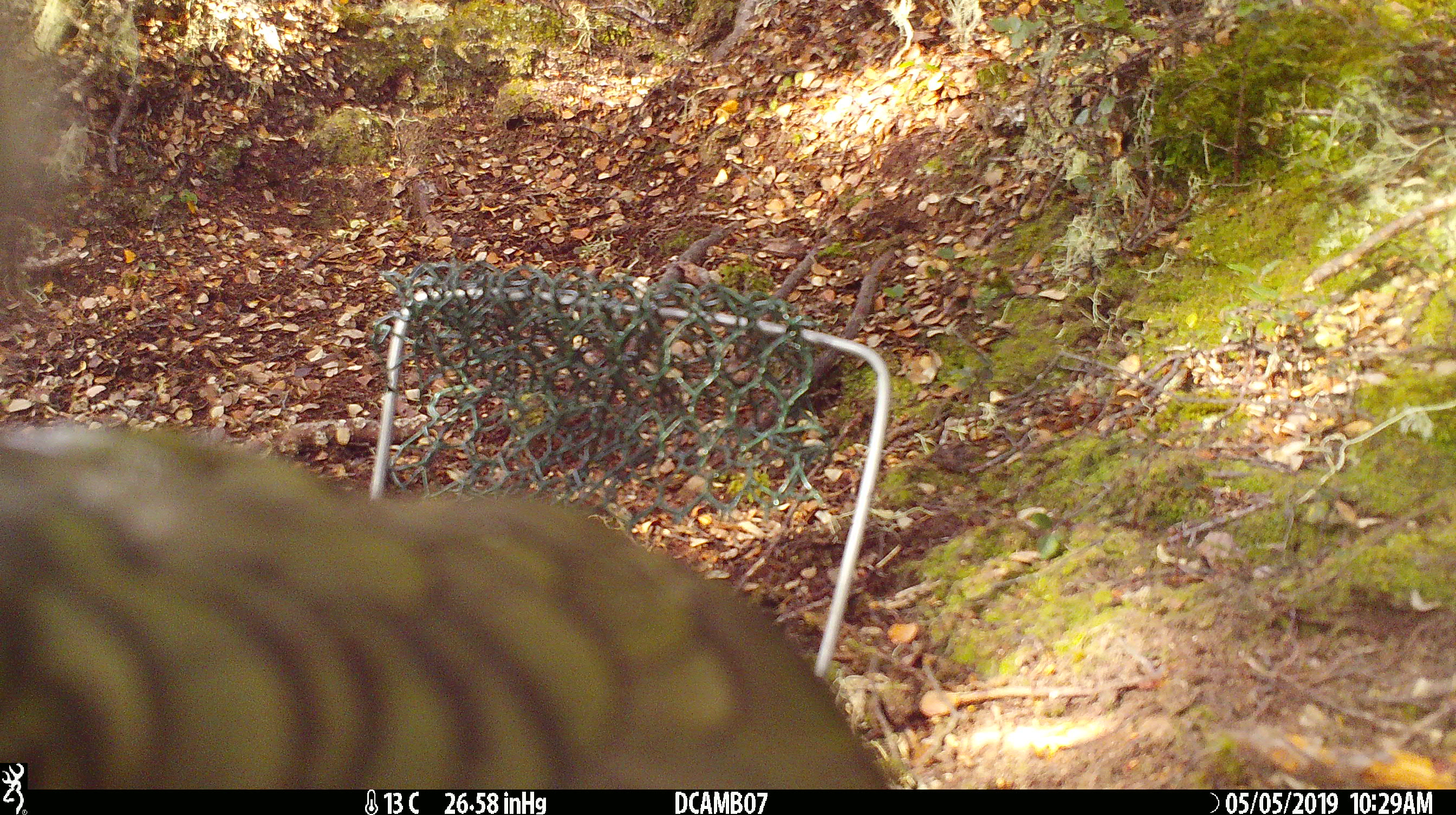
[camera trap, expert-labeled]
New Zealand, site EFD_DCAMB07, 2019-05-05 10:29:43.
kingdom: Animalia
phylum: Chordata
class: Aves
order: Psittaciformes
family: Strigopidae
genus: Nestor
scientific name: Nestor notabilis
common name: kea